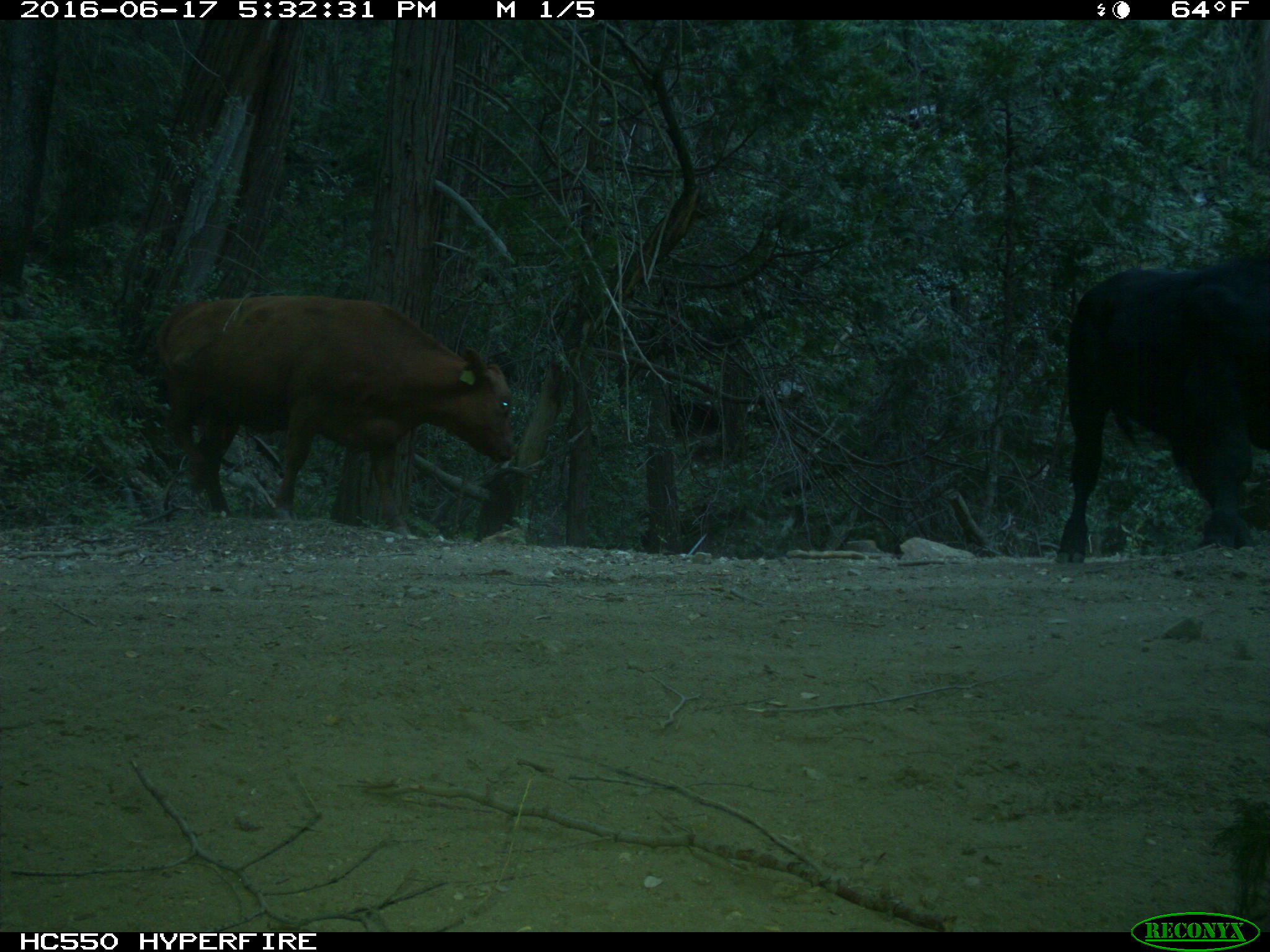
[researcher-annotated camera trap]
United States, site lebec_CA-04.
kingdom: Animalia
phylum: Chordata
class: Mammalia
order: Artiodactyla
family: Bovidae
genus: Bos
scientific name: Bos taurus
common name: domestic cow